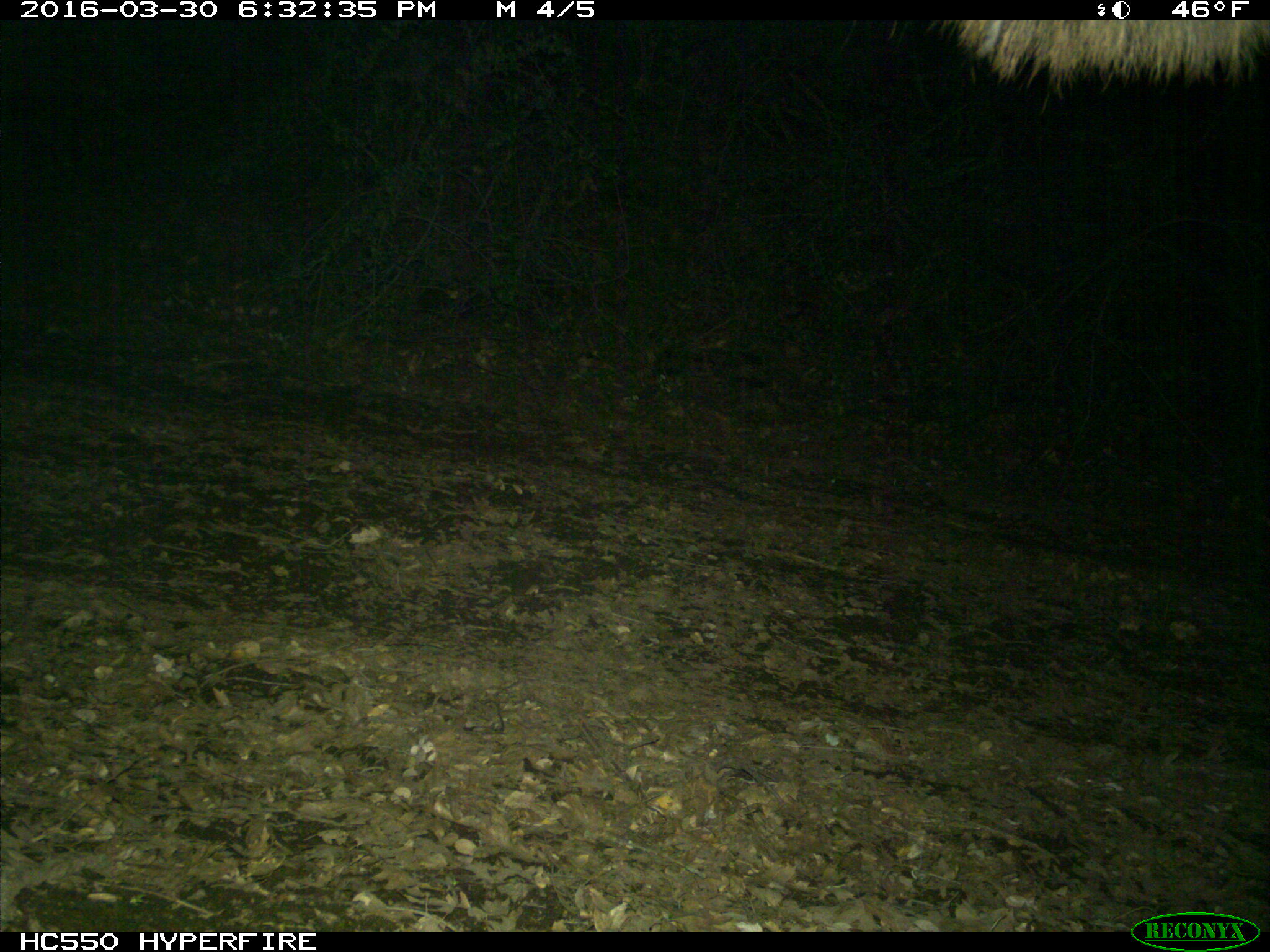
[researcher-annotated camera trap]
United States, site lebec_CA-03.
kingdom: Animalia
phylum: Chordata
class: Mammalia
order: Artiodactyla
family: Cervidae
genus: Cervus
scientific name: Cervus canadensis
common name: elk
Cervus canadensis (elk).